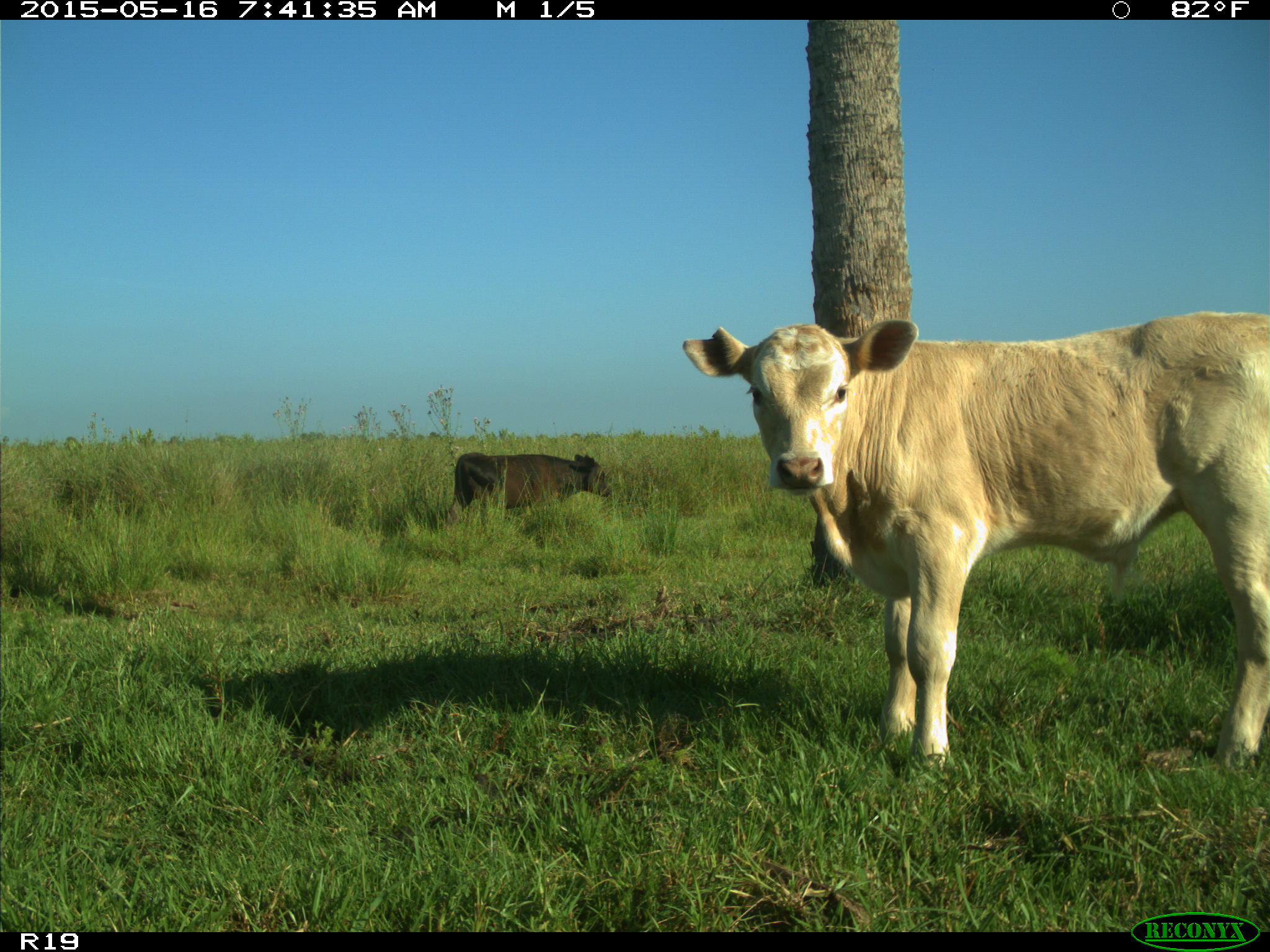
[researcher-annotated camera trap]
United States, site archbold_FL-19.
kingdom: Animalia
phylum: Chordata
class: Mammalia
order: Artiodactyla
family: Bovidae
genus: Bos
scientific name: Bos taurus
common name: domestic cow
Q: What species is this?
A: Bos taurus (domestic cow).